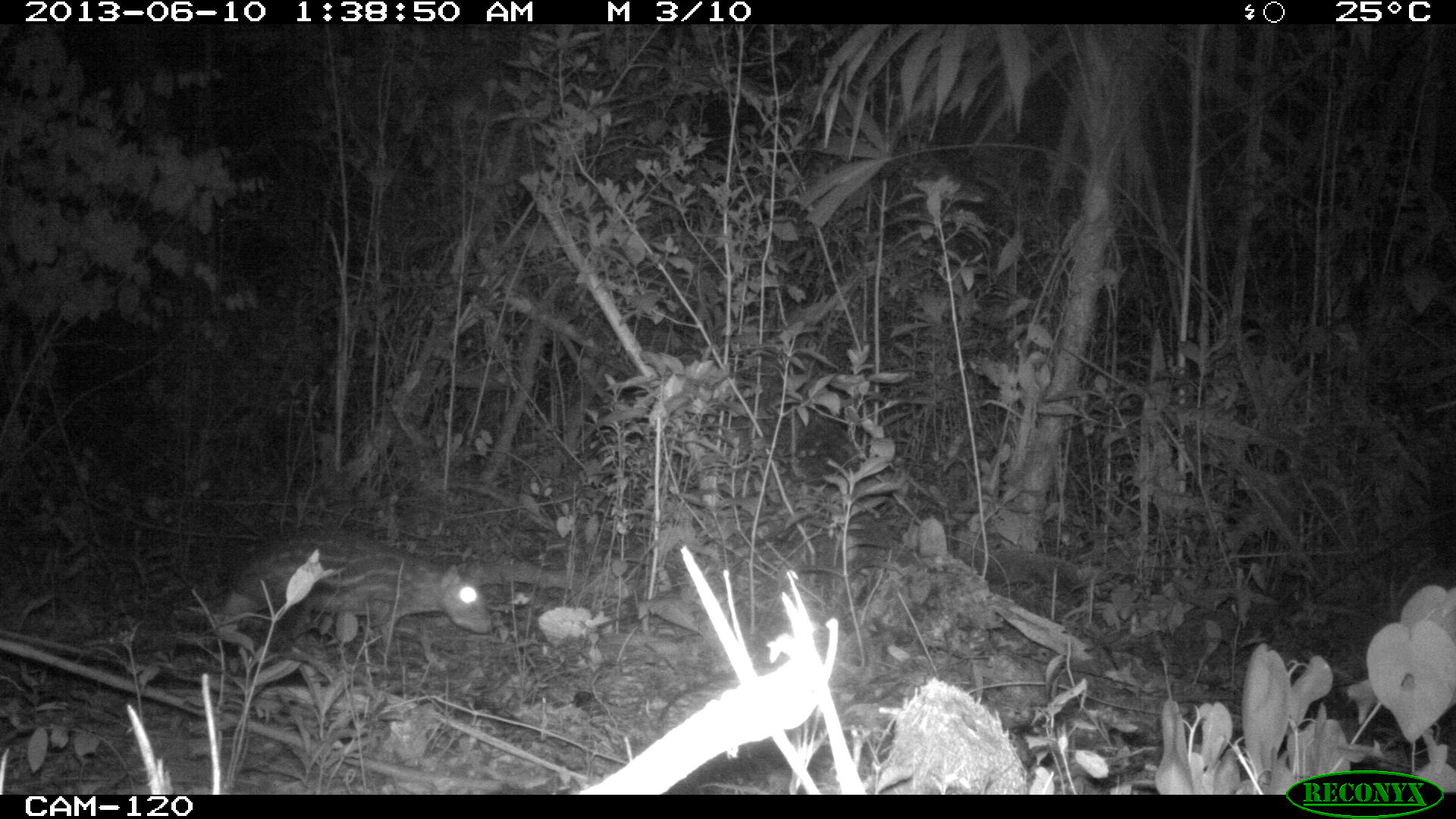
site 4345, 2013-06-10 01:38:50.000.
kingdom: Animalia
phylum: Chordata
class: Mammalia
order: Rodentia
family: Cuniculidae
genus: Cuniculus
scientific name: Cuniculus paca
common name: lowland paca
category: agouti paca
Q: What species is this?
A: Agouti paca (lowland paca) (Cuniculus paca).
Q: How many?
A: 1.